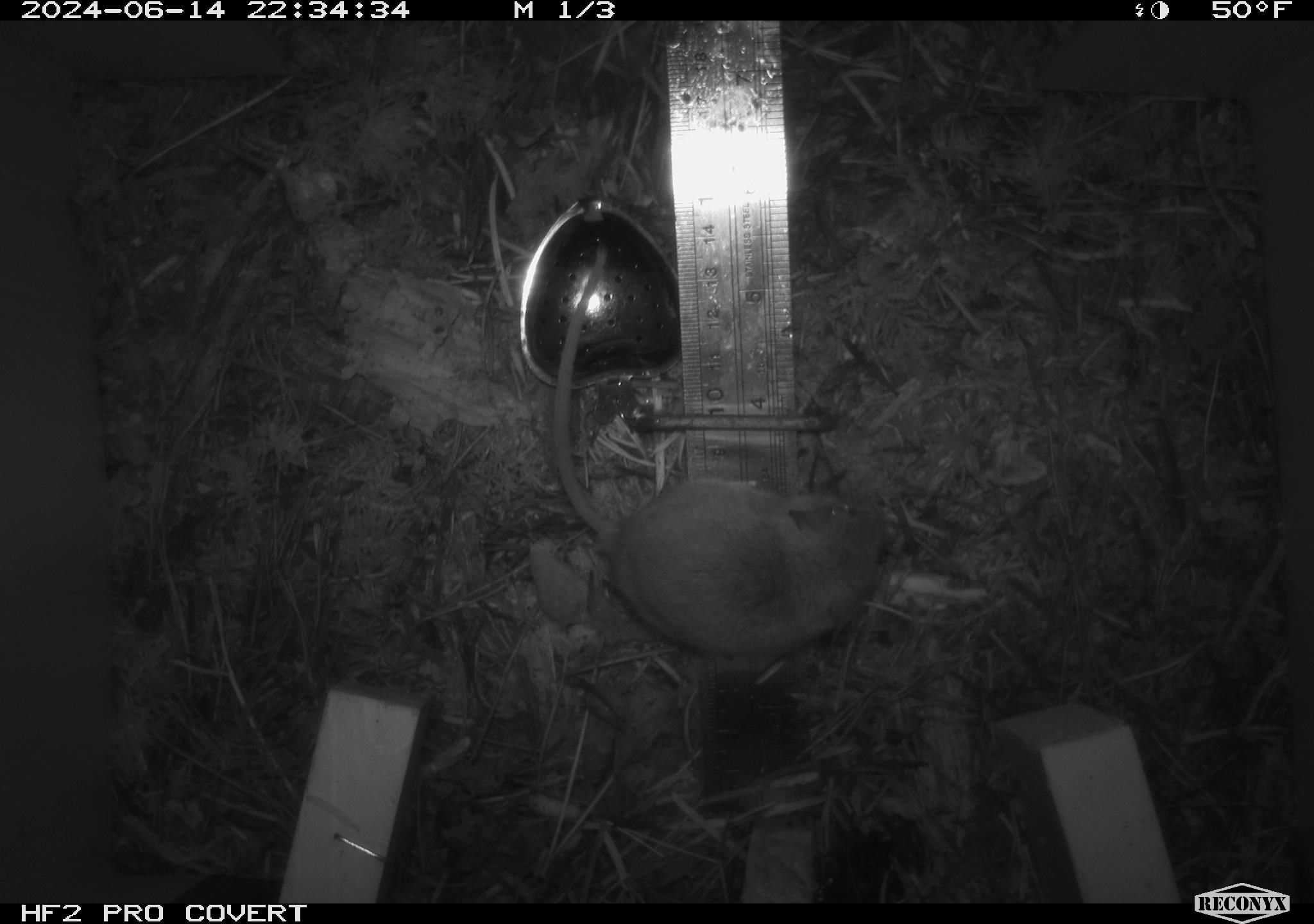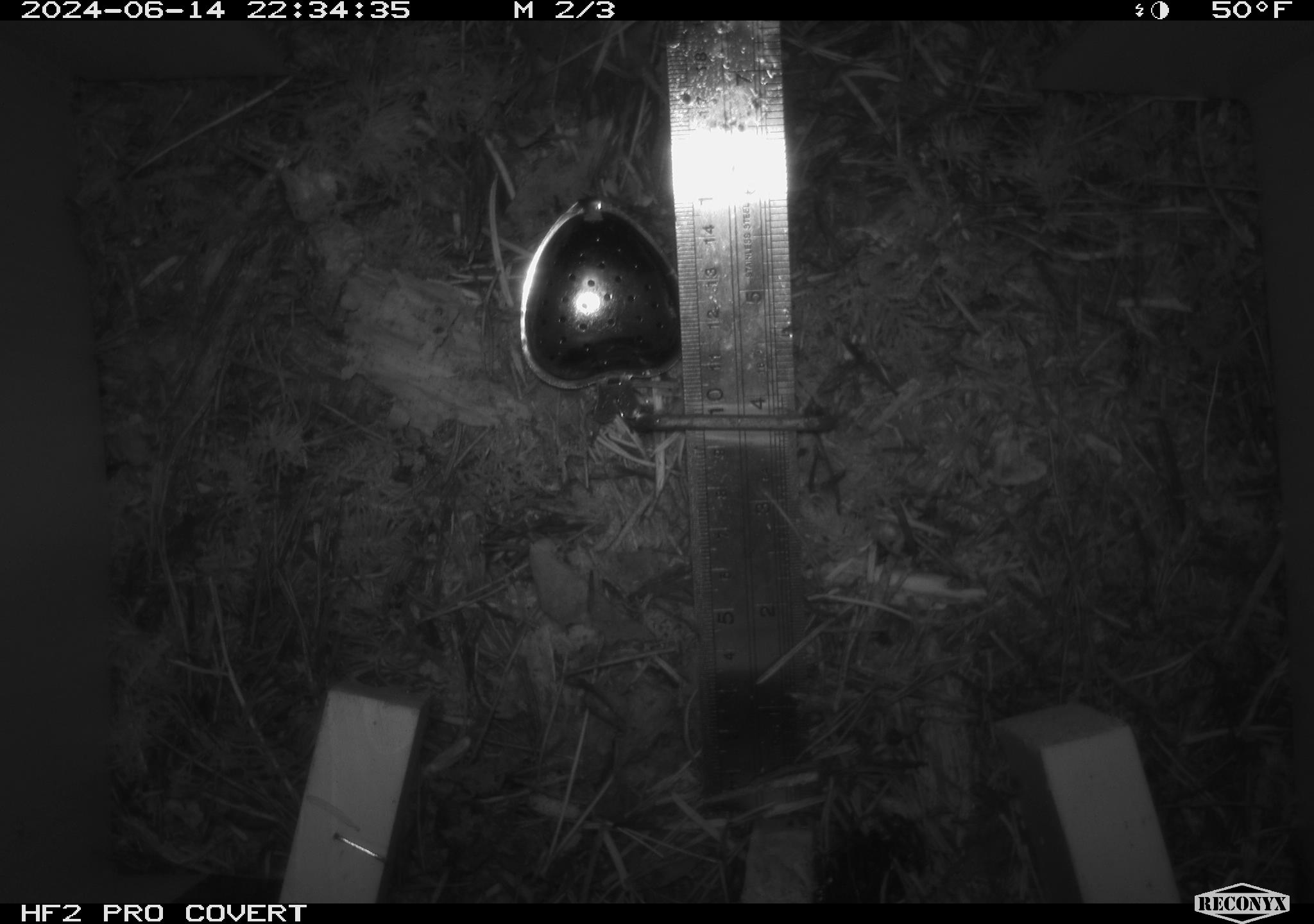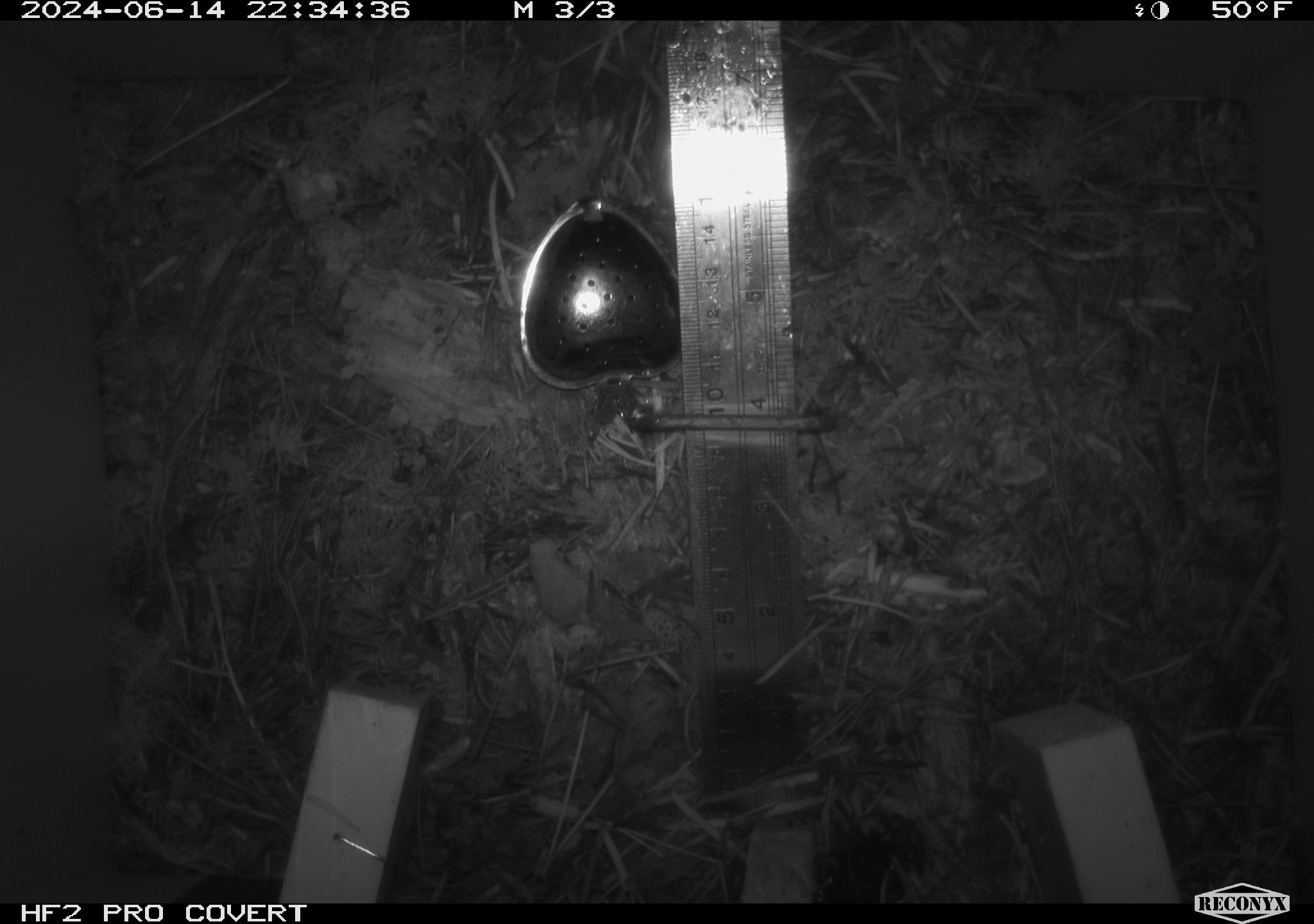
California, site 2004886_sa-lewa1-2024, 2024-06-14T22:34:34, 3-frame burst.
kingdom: Animalia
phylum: Chordata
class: Mammalia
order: Rodentia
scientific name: Rodentia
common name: rodent